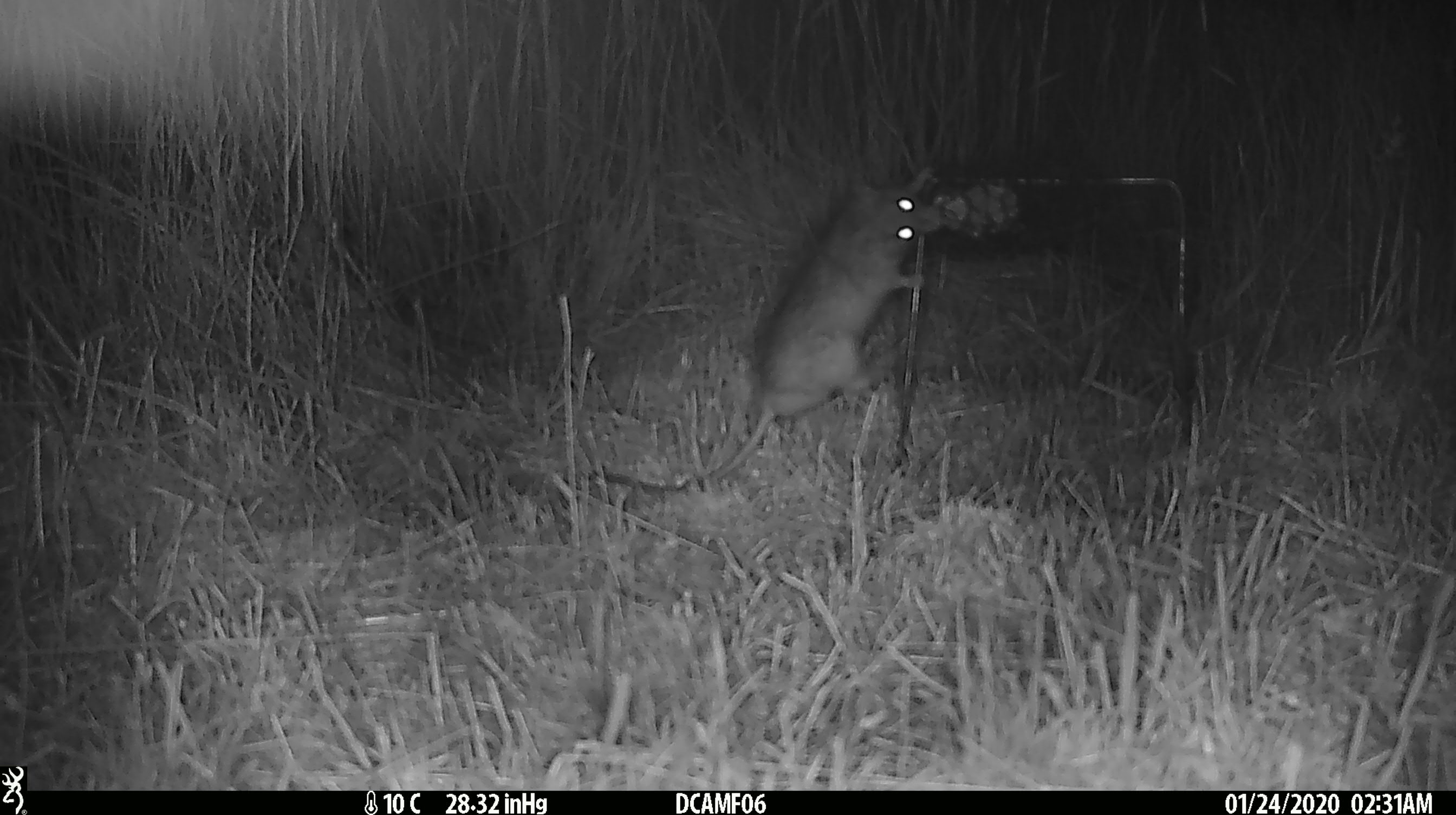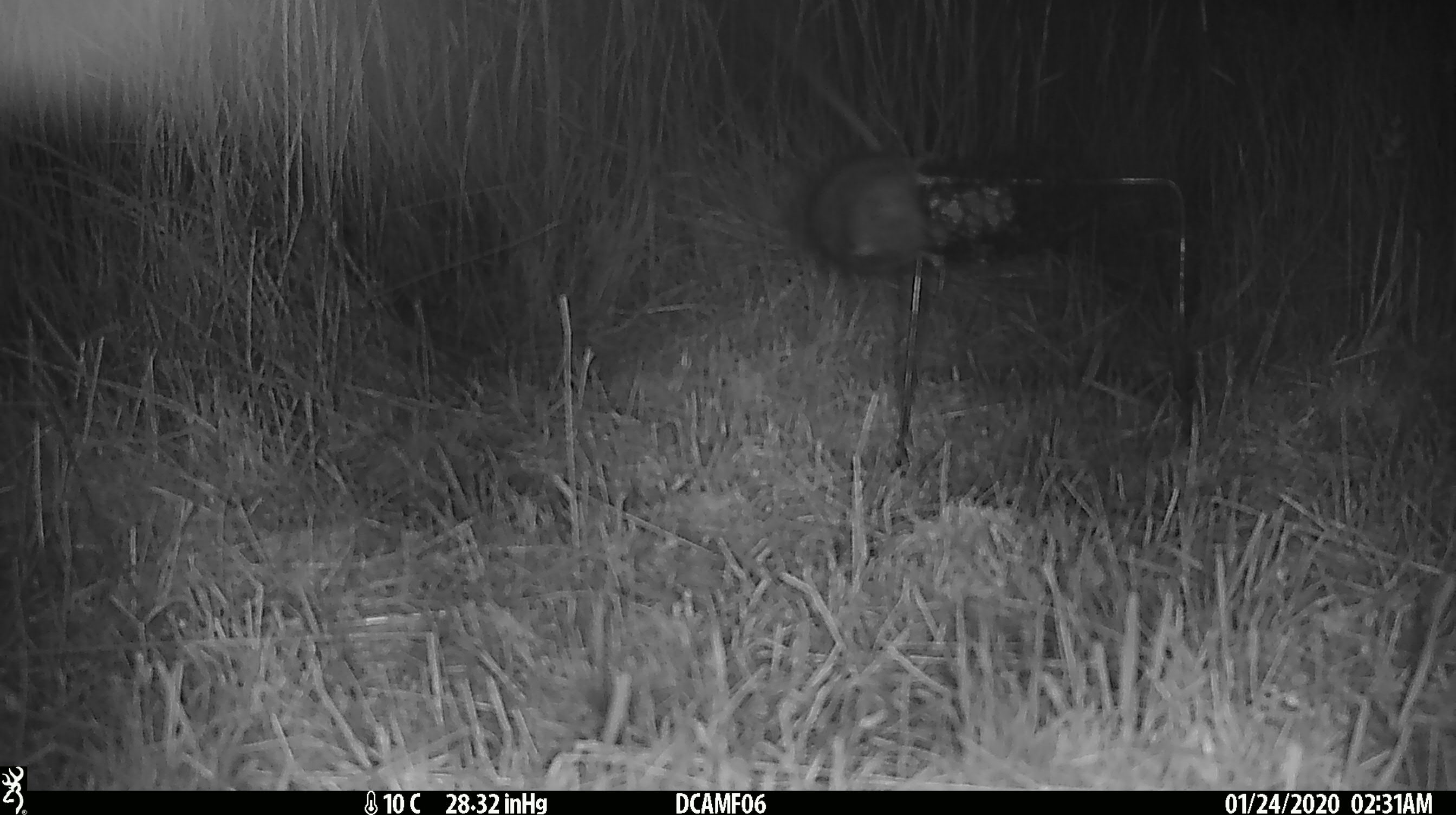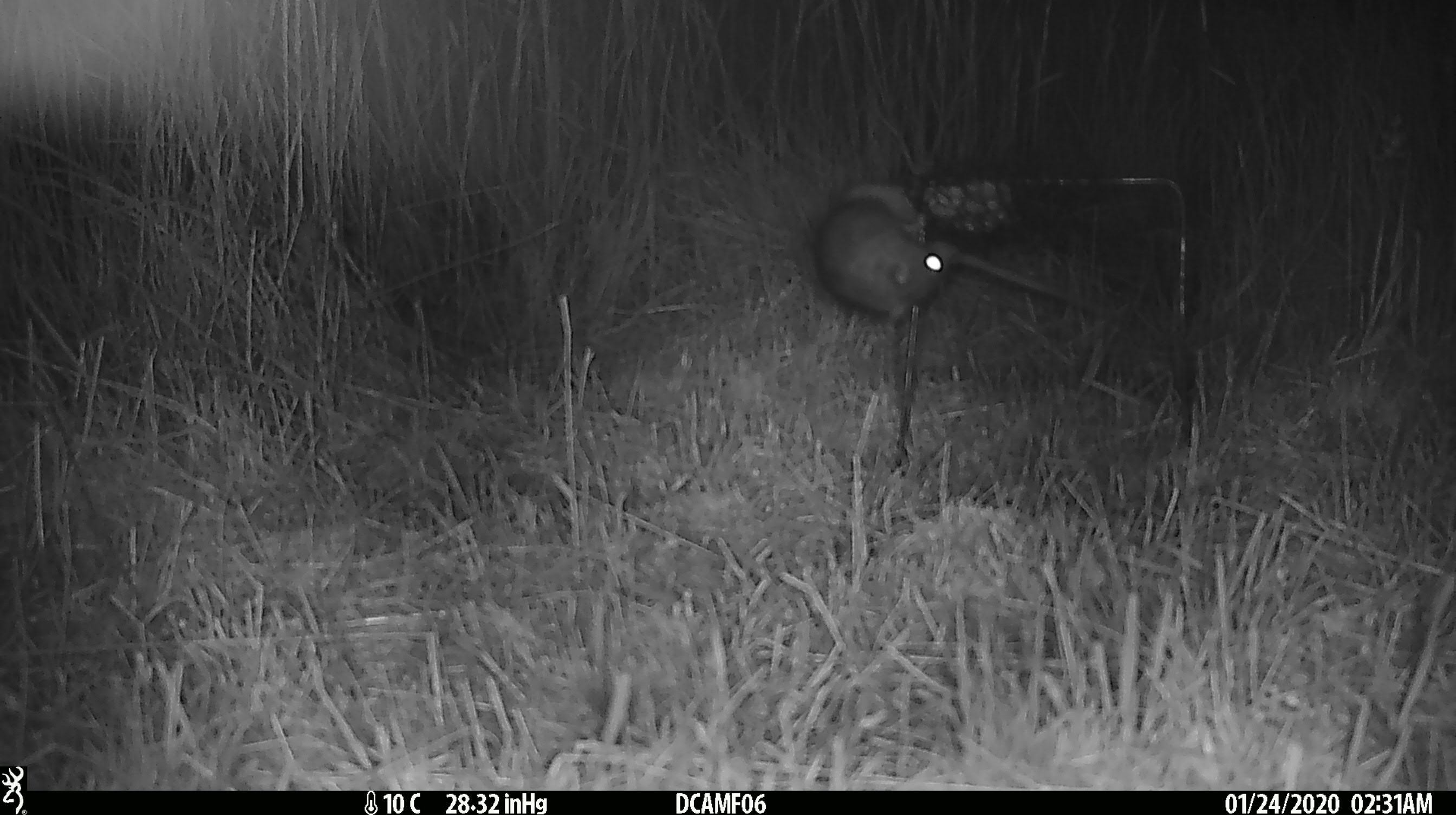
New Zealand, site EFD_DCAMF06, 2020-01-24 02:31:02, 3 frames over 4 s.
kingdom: Animalia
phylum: Chordata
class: Mammalia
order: Rodentia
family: Muridae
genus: Rattus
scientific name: Rattus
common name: rat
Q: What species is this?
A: Rat (Rattus).